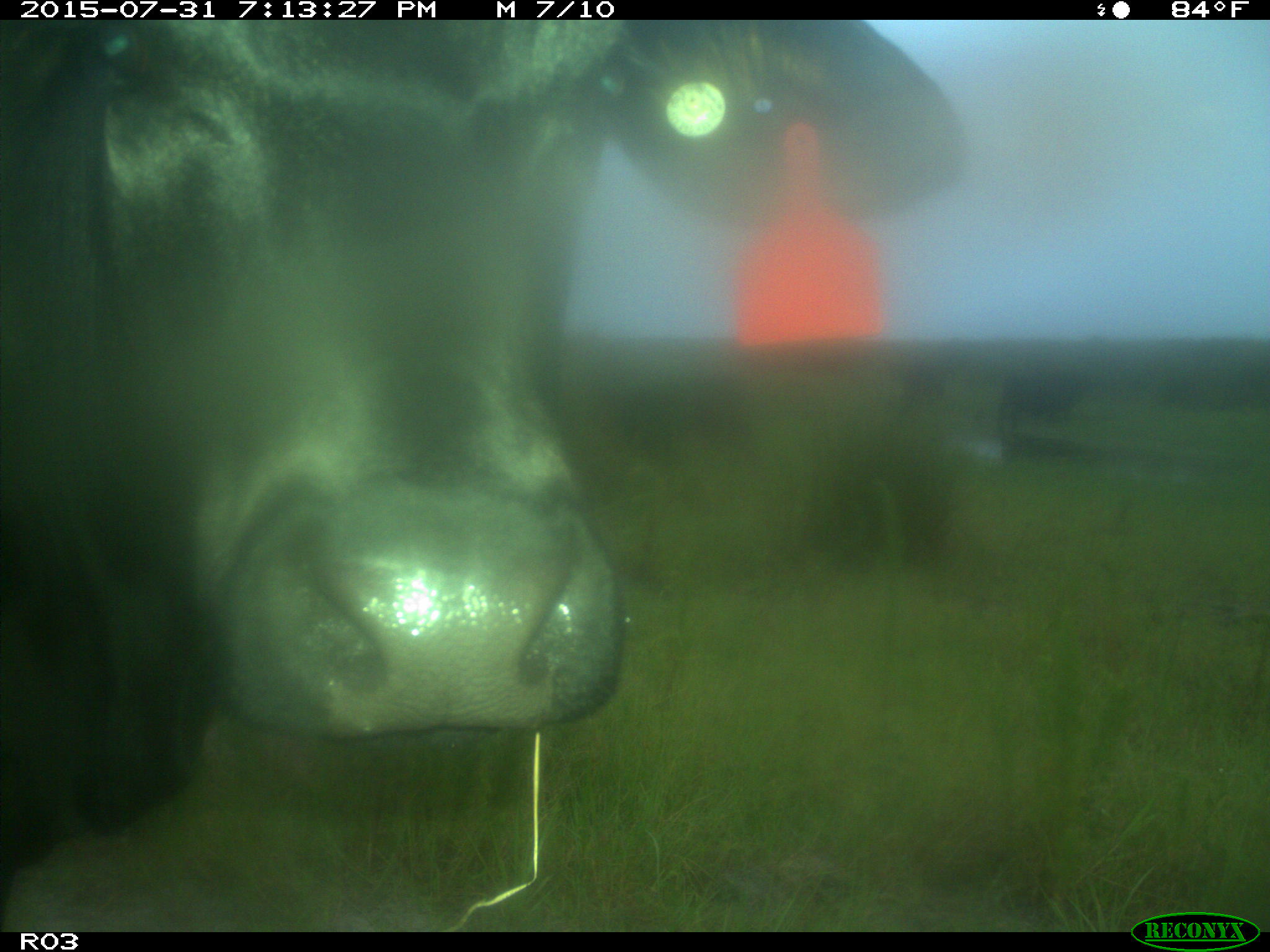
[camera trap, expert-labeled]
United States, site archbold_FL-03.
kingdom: Animalia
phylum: Chordata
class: Mammalia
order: Artiodactyla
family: Bovidae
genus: Bos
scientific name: Bos taurus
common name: domestic cow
Bos taurus (domestic cow).